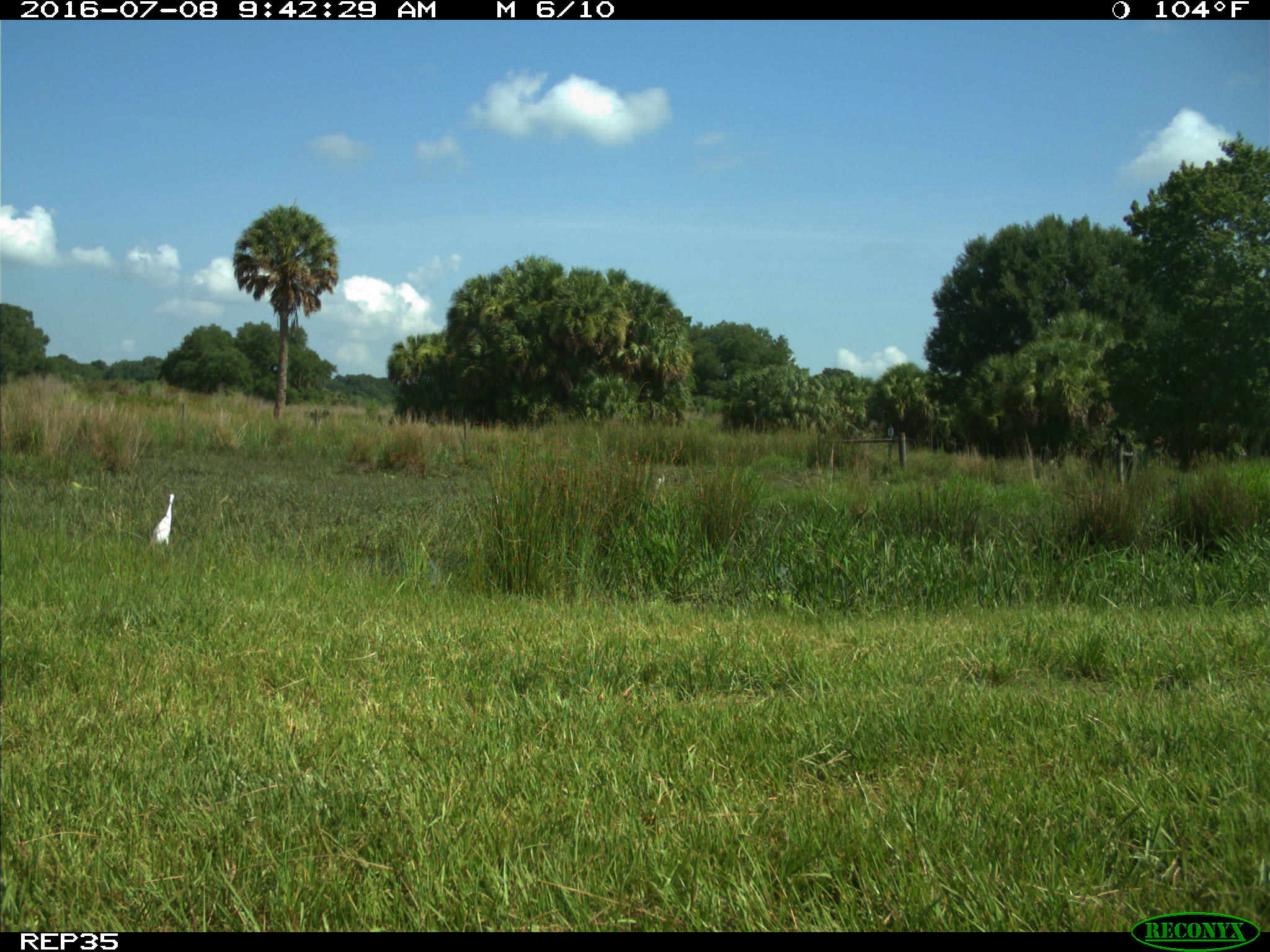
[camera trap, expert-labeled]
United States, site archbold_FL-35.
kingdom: Animalia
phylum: Chordata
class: Mammalia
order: Artiodactyla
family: Bovidae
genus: Bos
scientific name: Bos taurus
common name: domestic cow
Bos taurus (domestic cow).